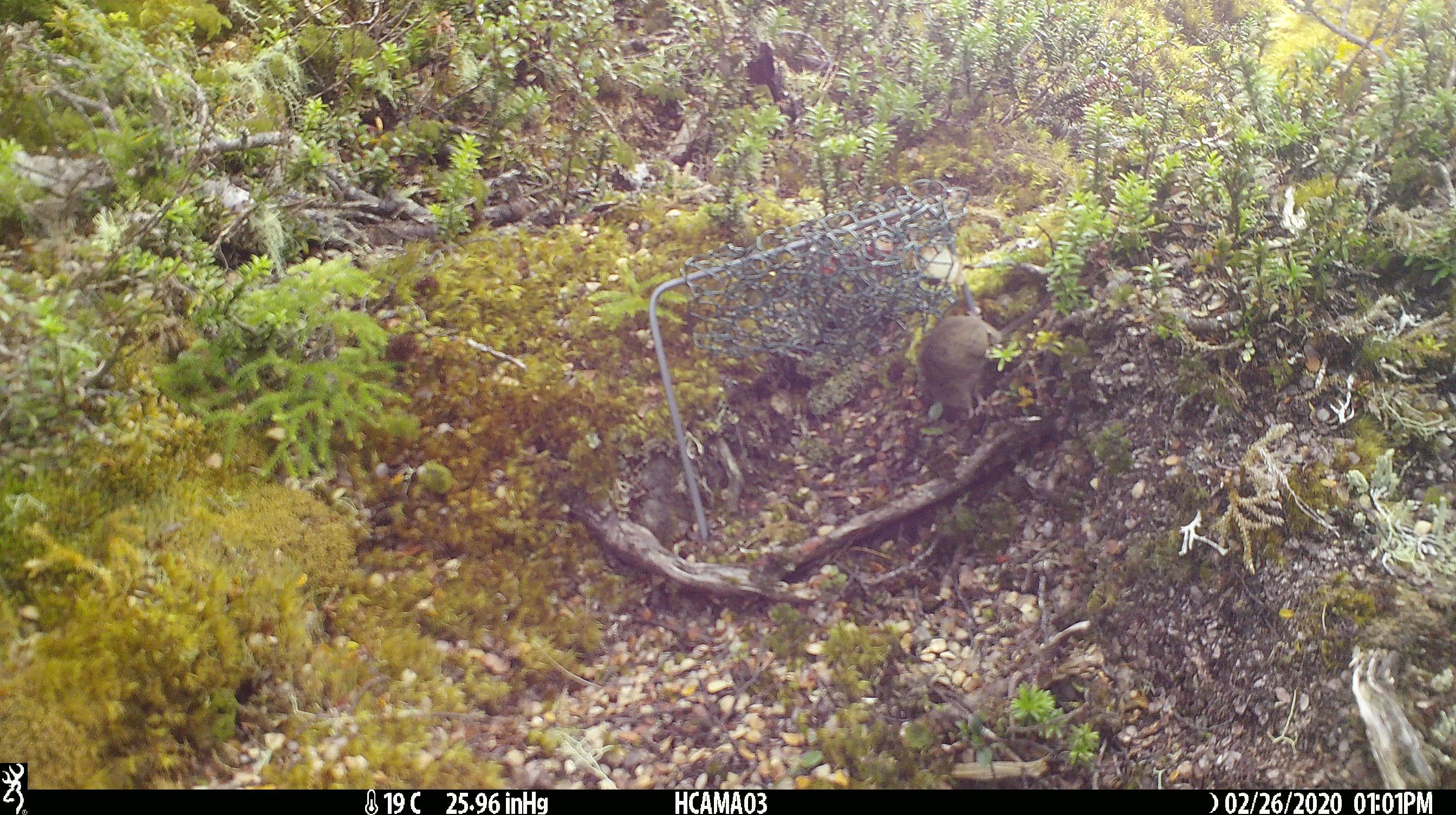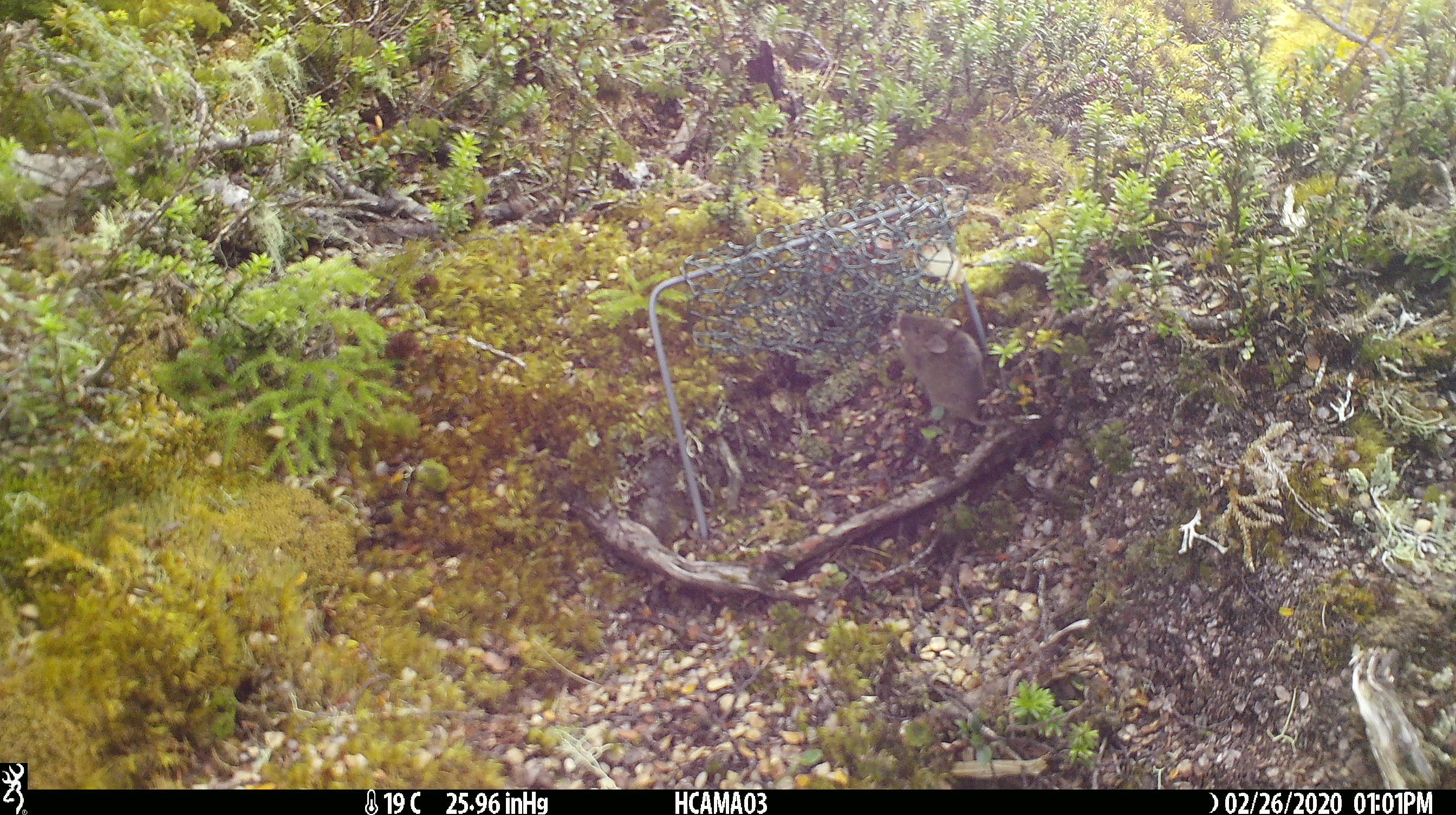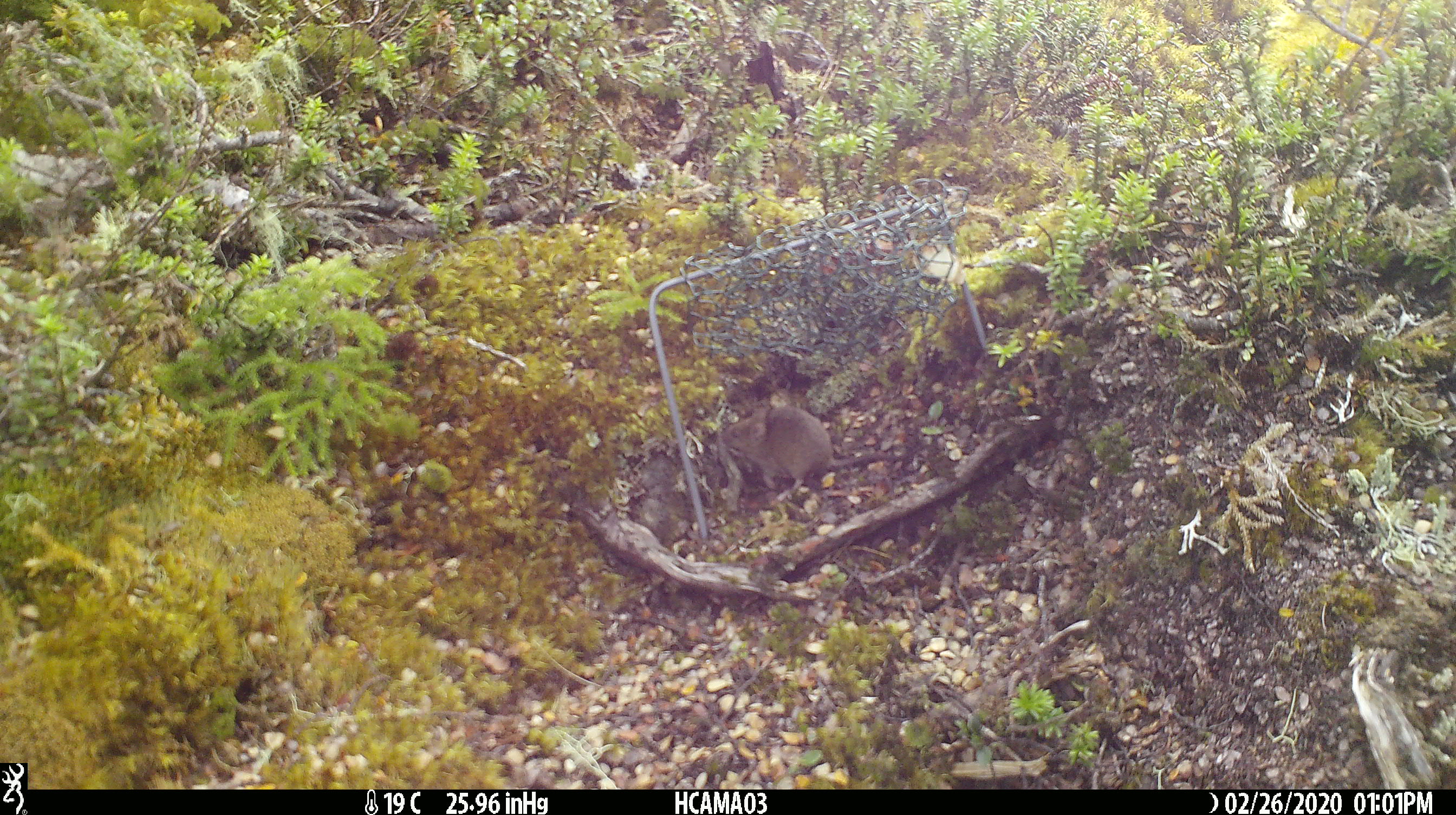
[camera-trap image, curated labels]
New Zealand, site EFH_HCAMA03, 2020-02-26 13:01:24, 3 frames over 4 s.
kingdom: Animalia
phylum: Chordata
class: Mammalia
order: Rodentia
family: Muridae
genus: Mus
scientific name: Mus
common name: mouse